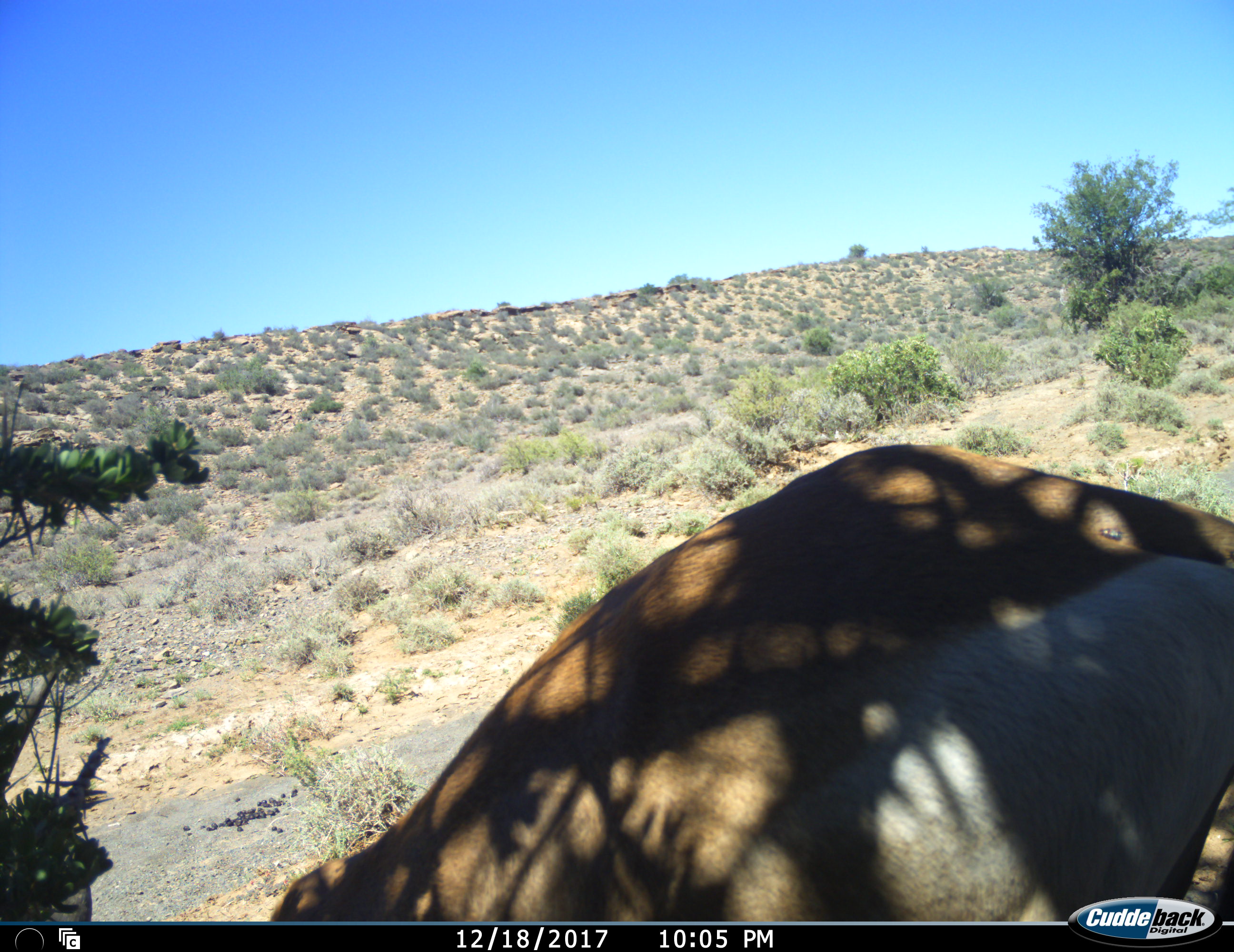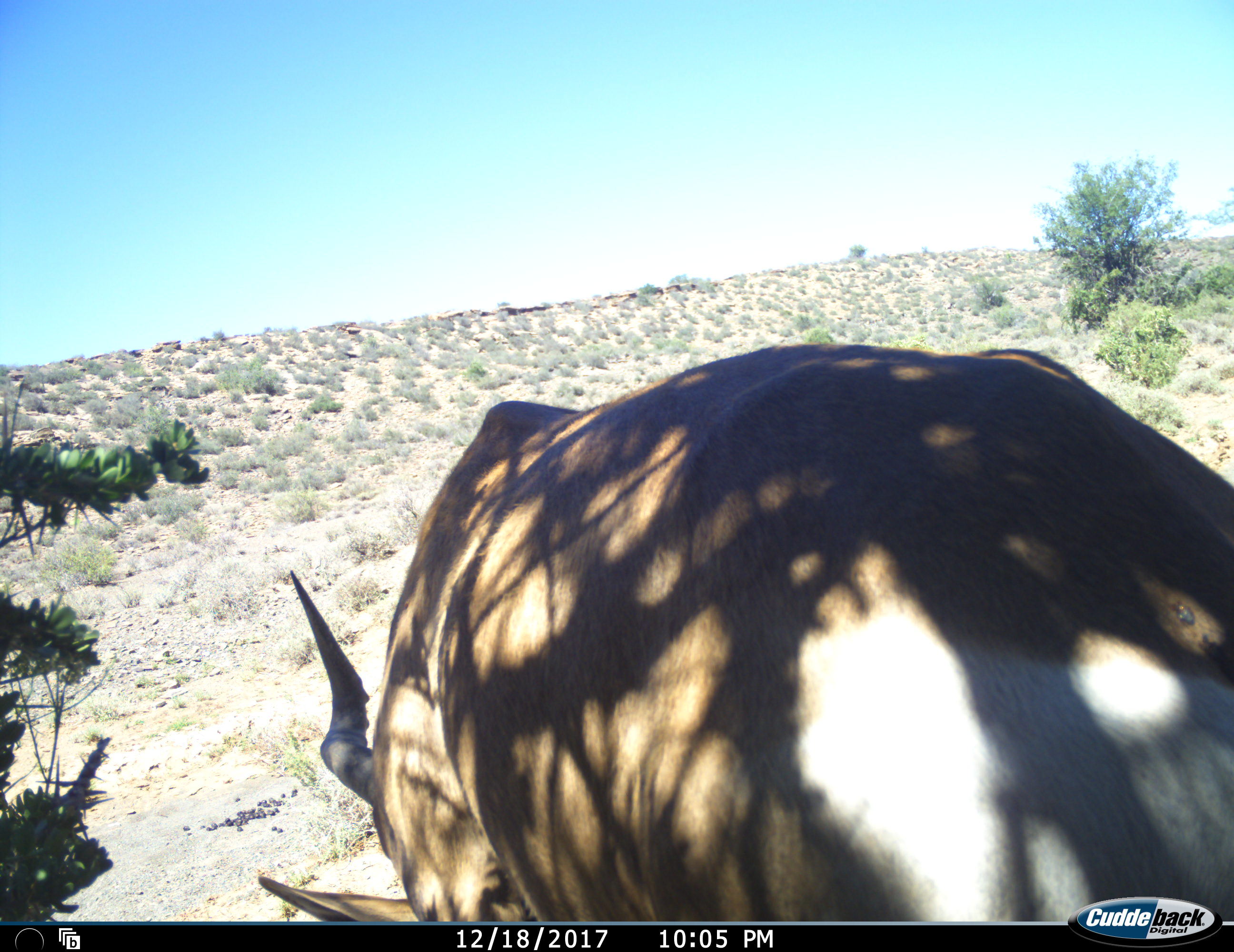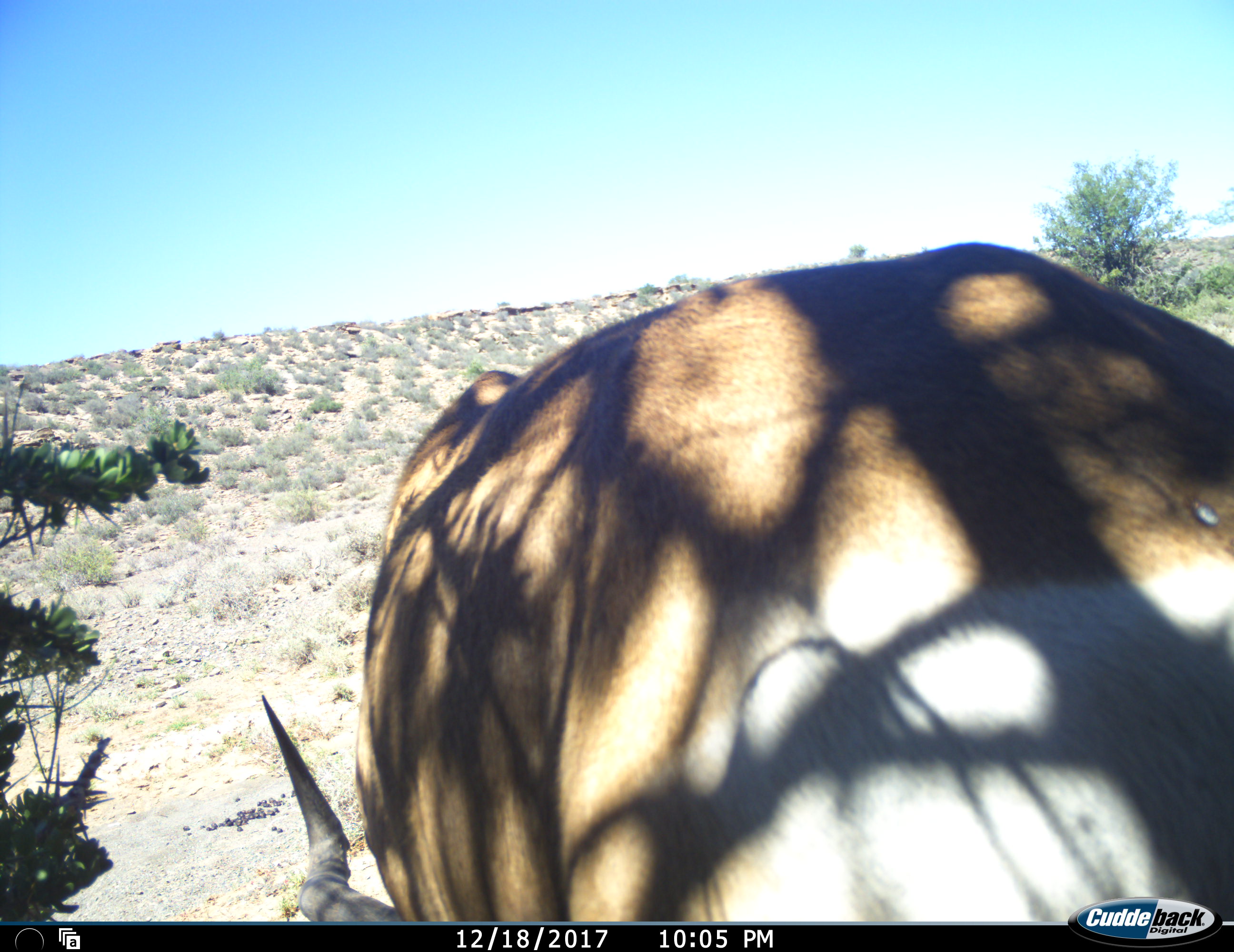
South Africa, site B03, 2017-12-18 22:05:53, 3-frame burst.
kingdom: Animalia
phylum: Chordata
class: Mammalia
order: Artiodactyla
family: Bovidae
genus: Alcelaphus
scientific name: Alcelaphus buselaphus caama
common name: red hartebeest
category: hartebeestred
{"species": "hartebeestred (red hartebeest) (Alcelaphus buselaphus caama)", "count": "1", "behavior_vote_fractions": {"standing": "60%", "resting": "0%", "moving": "0%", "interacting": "0%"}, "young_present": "0%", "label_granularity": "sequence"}